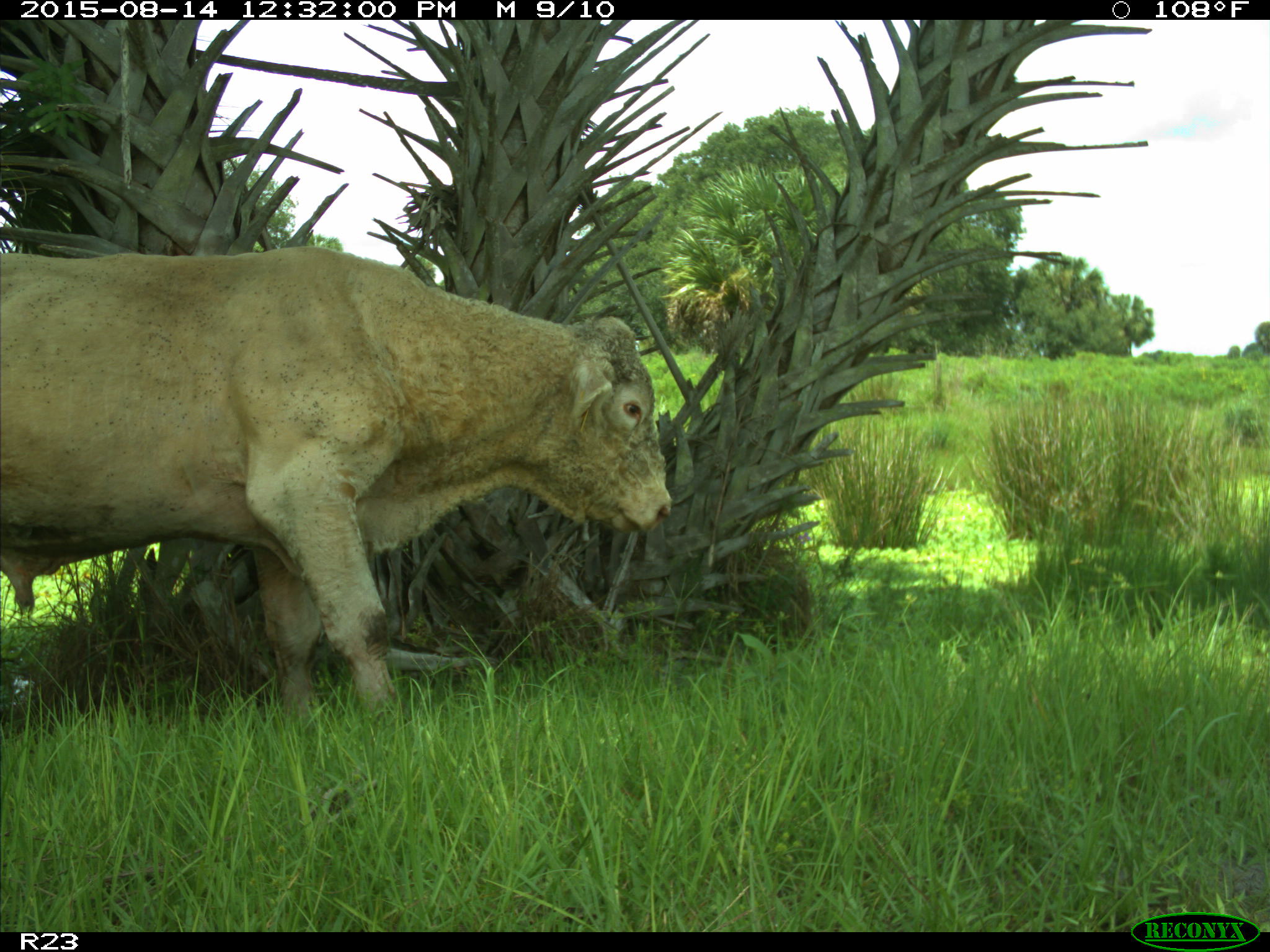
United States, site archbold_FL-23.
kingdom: Animalia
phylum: Chordata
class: Mammalia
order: Artiodactyla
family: Bovidae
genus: Bos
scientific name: Bos taurus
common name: domestic cow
Bos taurus (domestic cow).